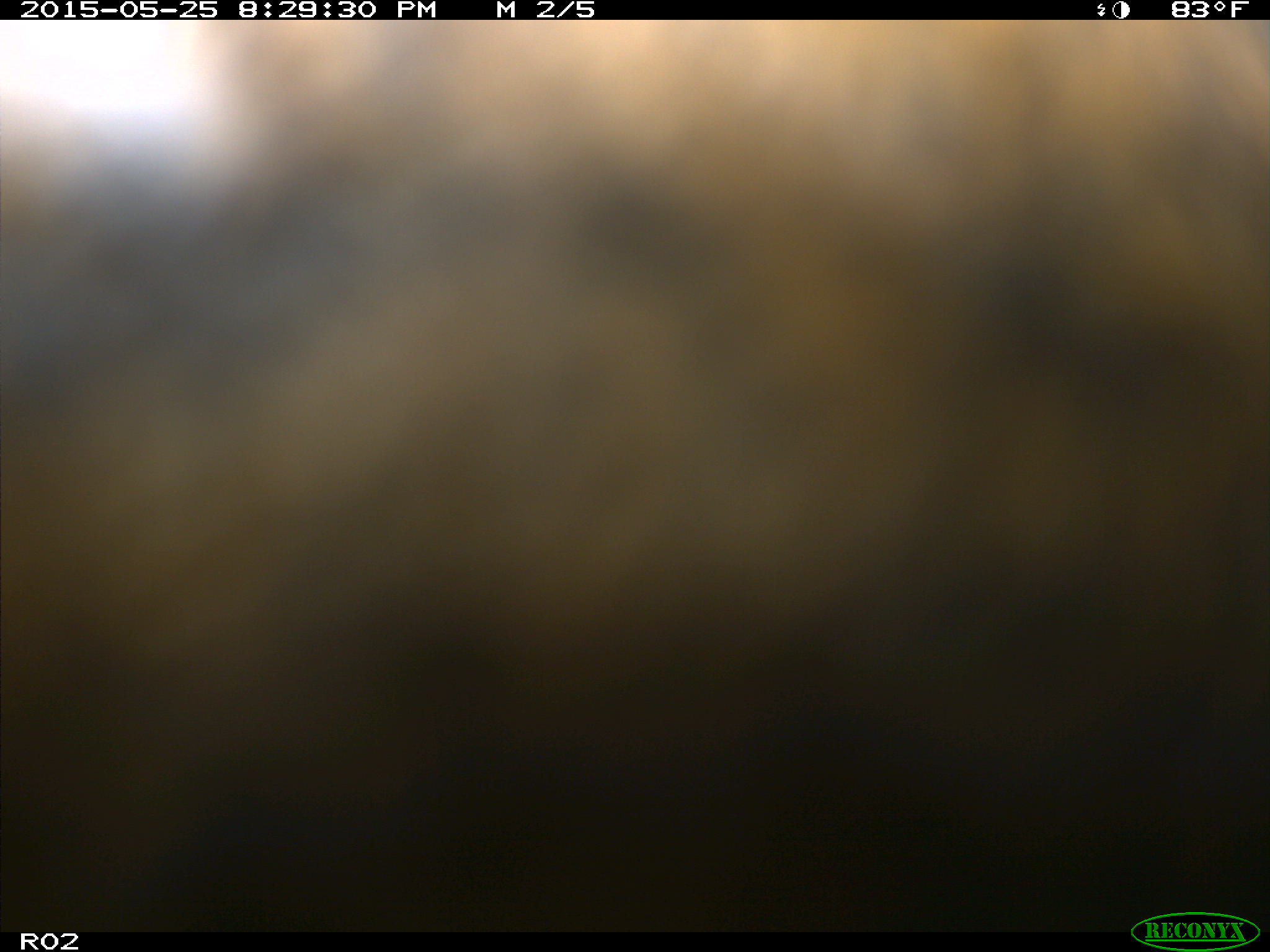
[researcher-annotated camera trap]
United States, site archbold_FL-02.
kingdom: Animalia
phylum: Chordata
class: Mammalia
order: Artiodactyla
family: Bovidae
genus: Bos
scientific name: Bos taurus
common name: domestic cow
Bos taurus (domestic cow).